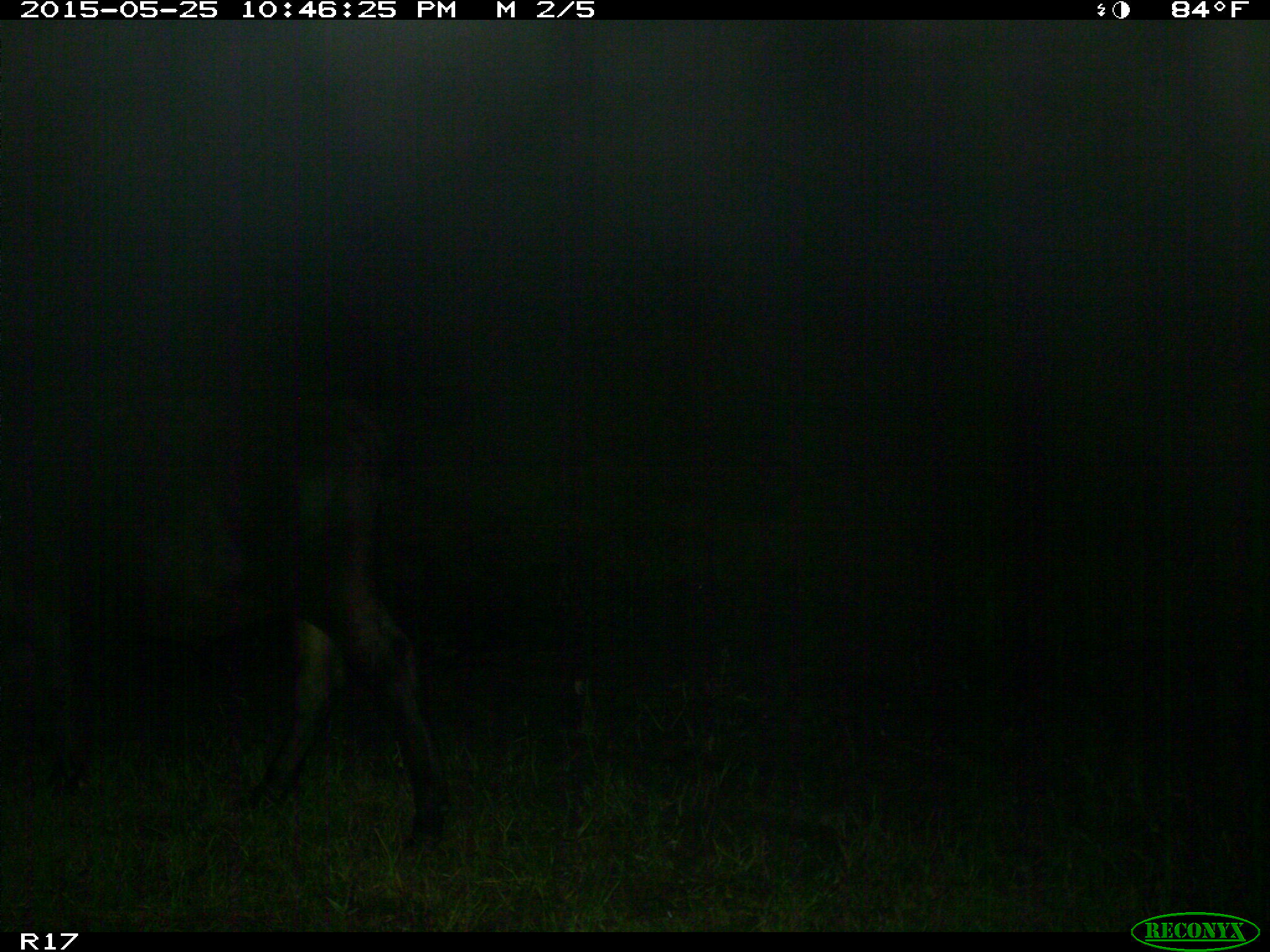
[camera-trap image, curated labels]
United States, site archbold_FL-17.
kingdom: Animalia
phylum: Chordata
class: Mammalia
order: Artiodactyla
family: Bovidae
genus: Bos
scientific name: Bos taurus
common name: domestic cow